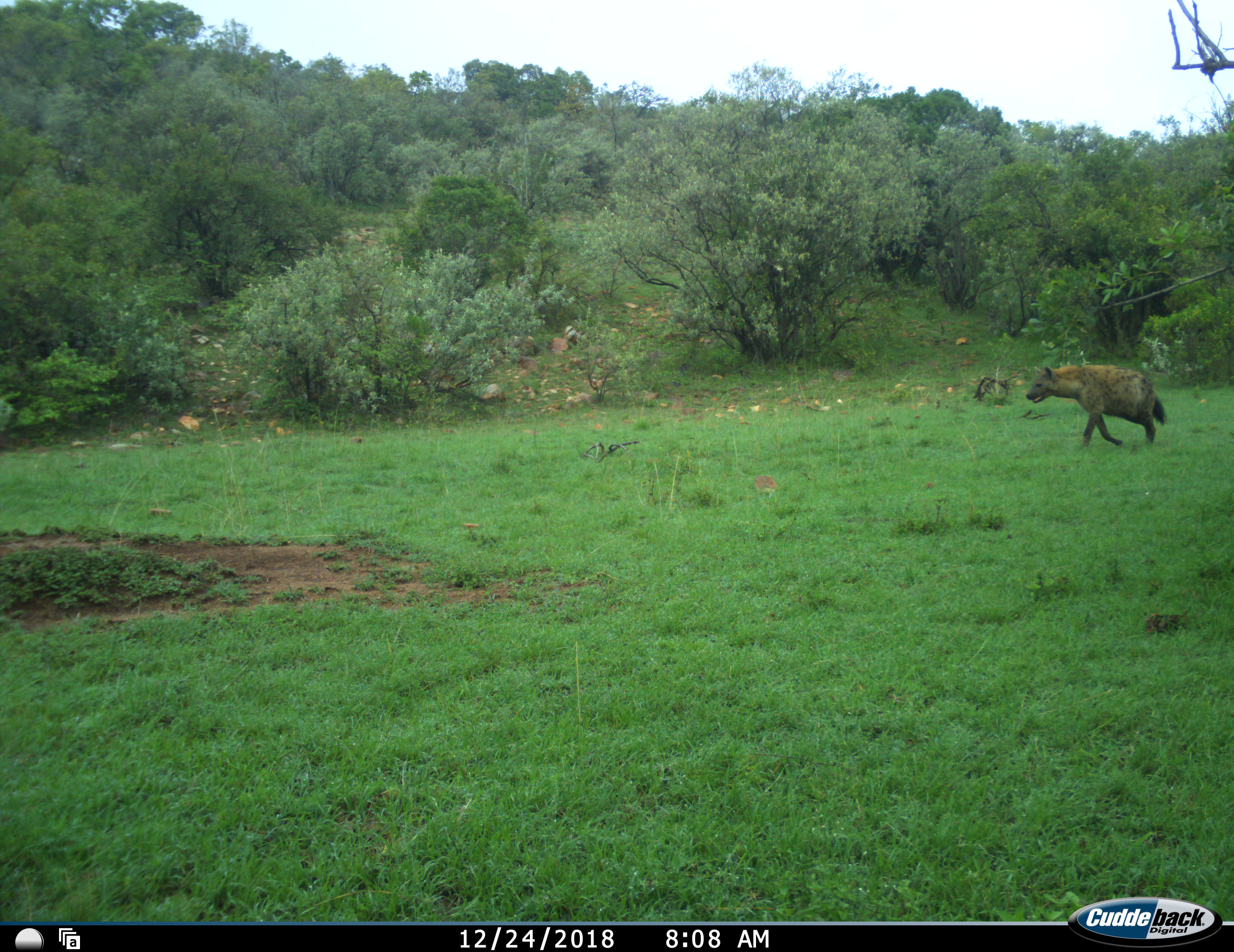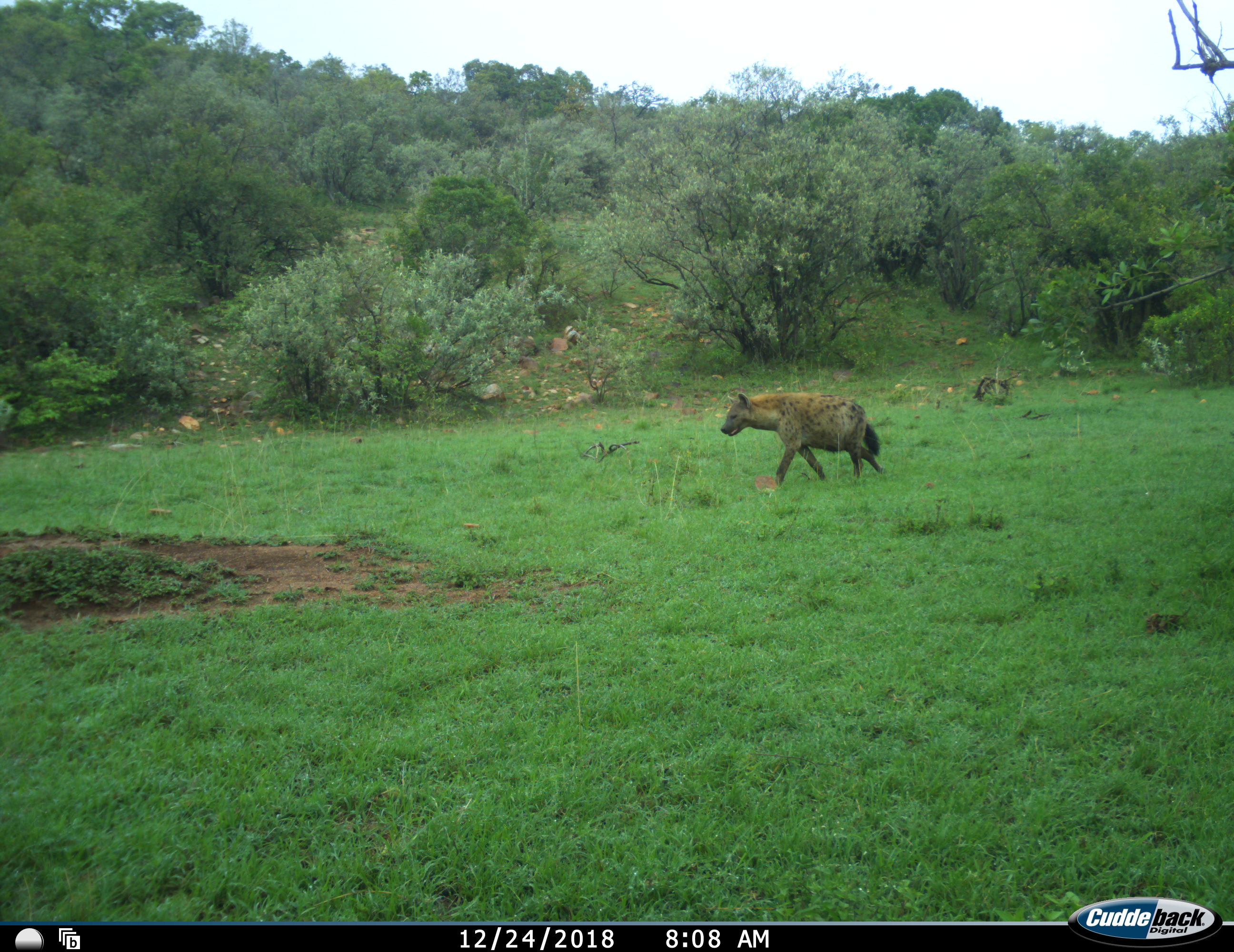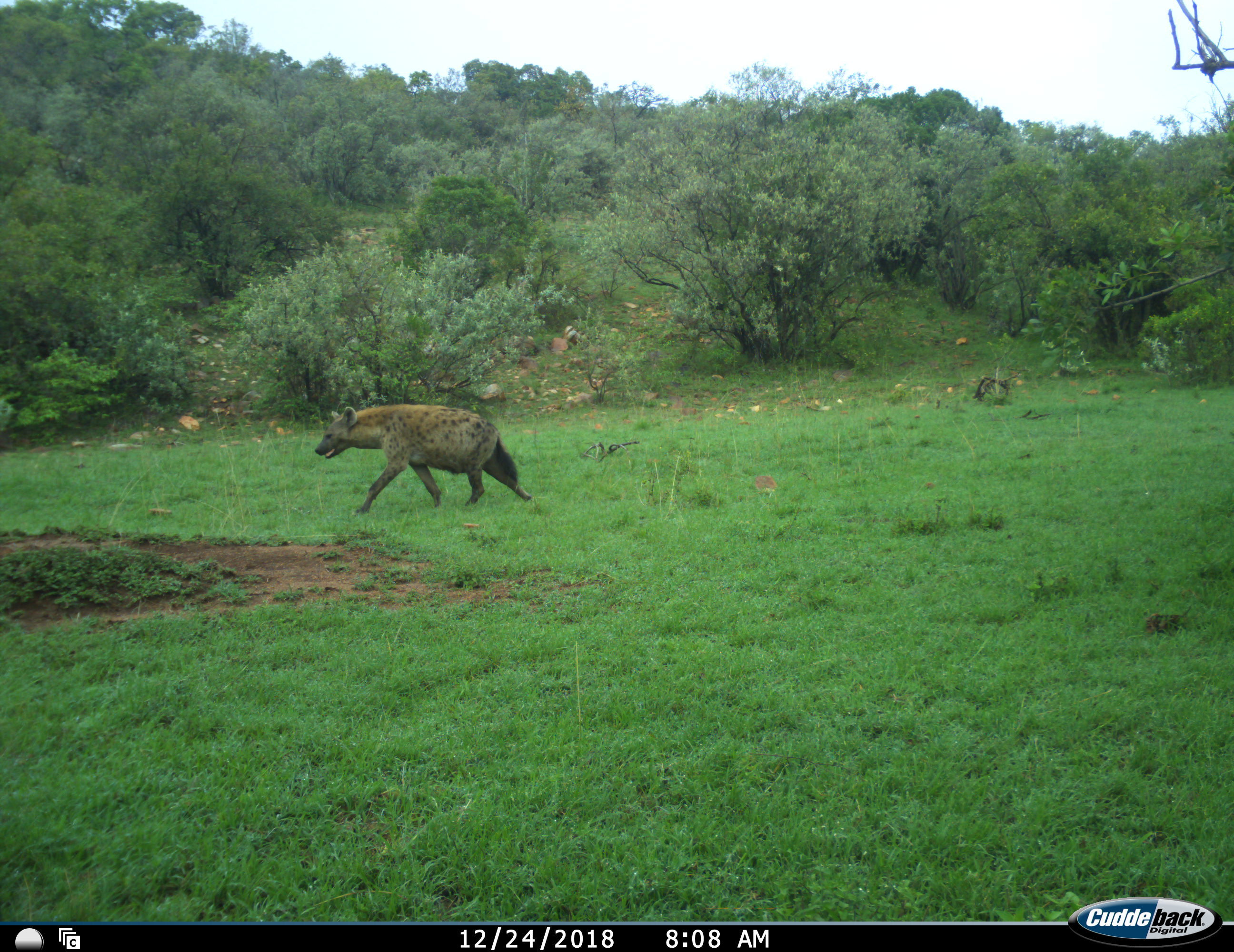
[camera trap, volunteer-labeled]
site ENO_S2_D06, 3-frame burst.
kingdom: Animalia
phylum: Chordata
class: Mammalia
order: Carnivora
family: Hyaenidae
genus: Crocuta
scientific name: Crocuta crocuta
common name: spotted hyena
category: hyenaspotted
Hyenaspotted (spotted hyena) (Crocuta crocuta), count 1. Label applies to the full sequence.